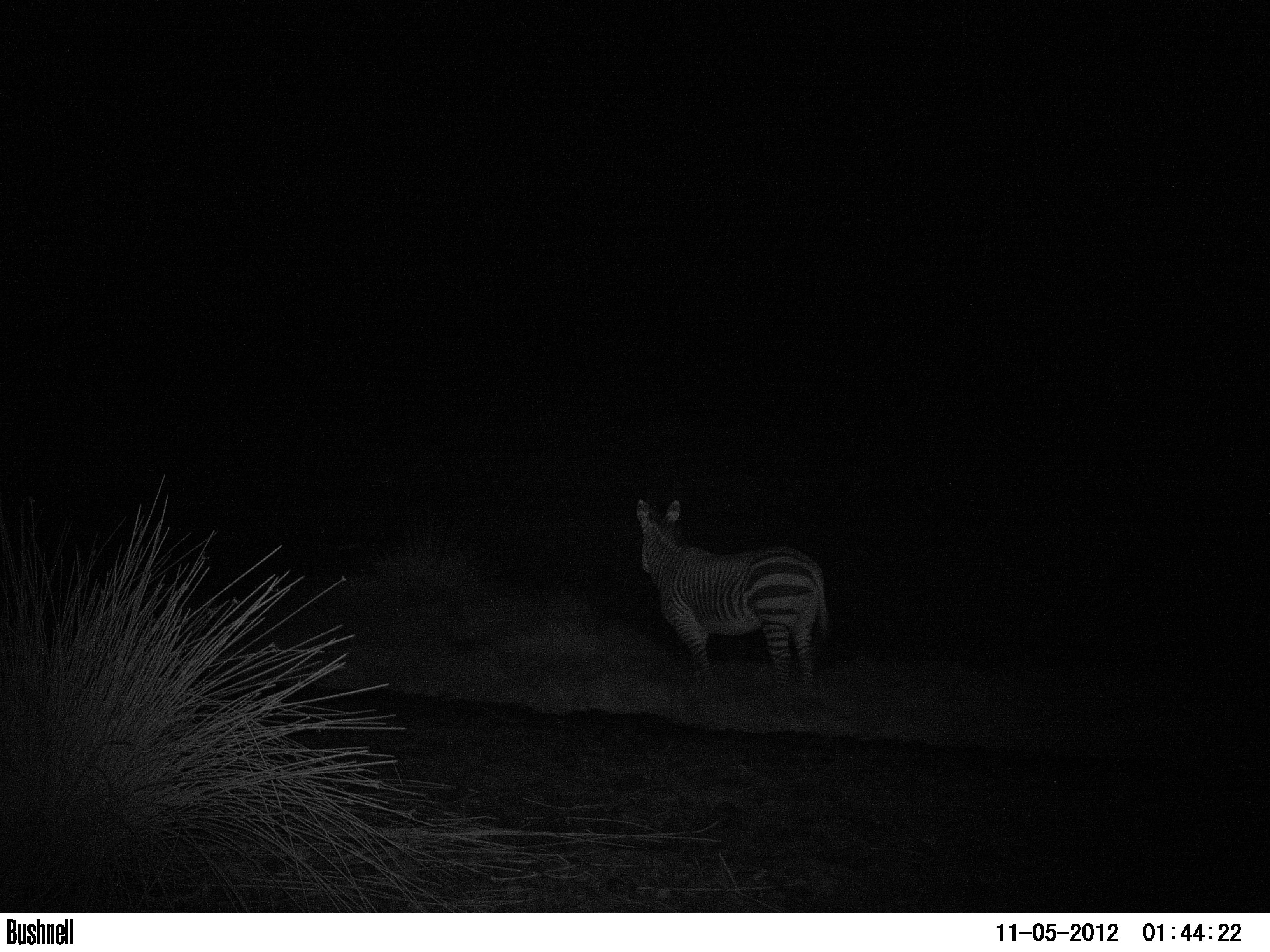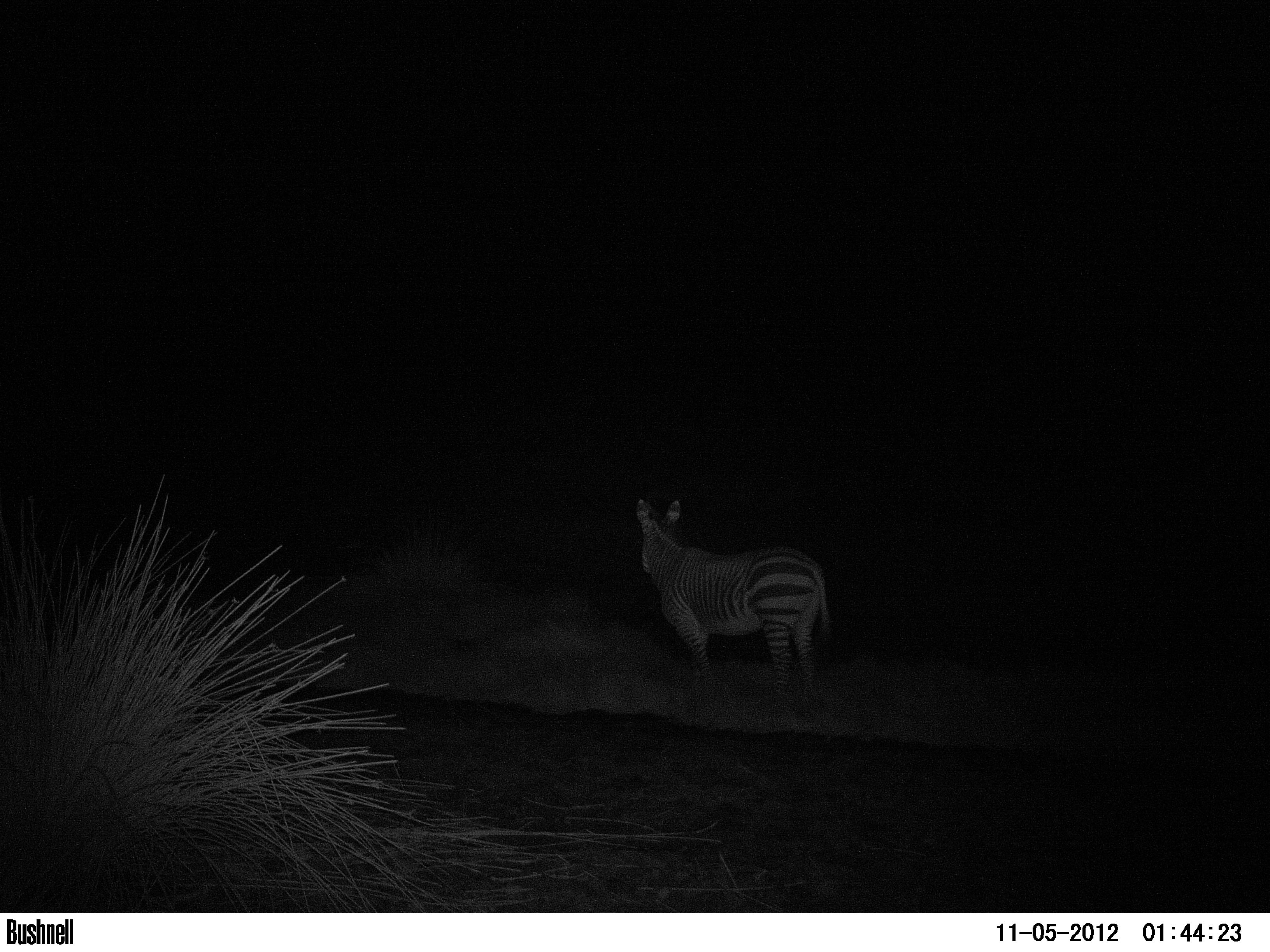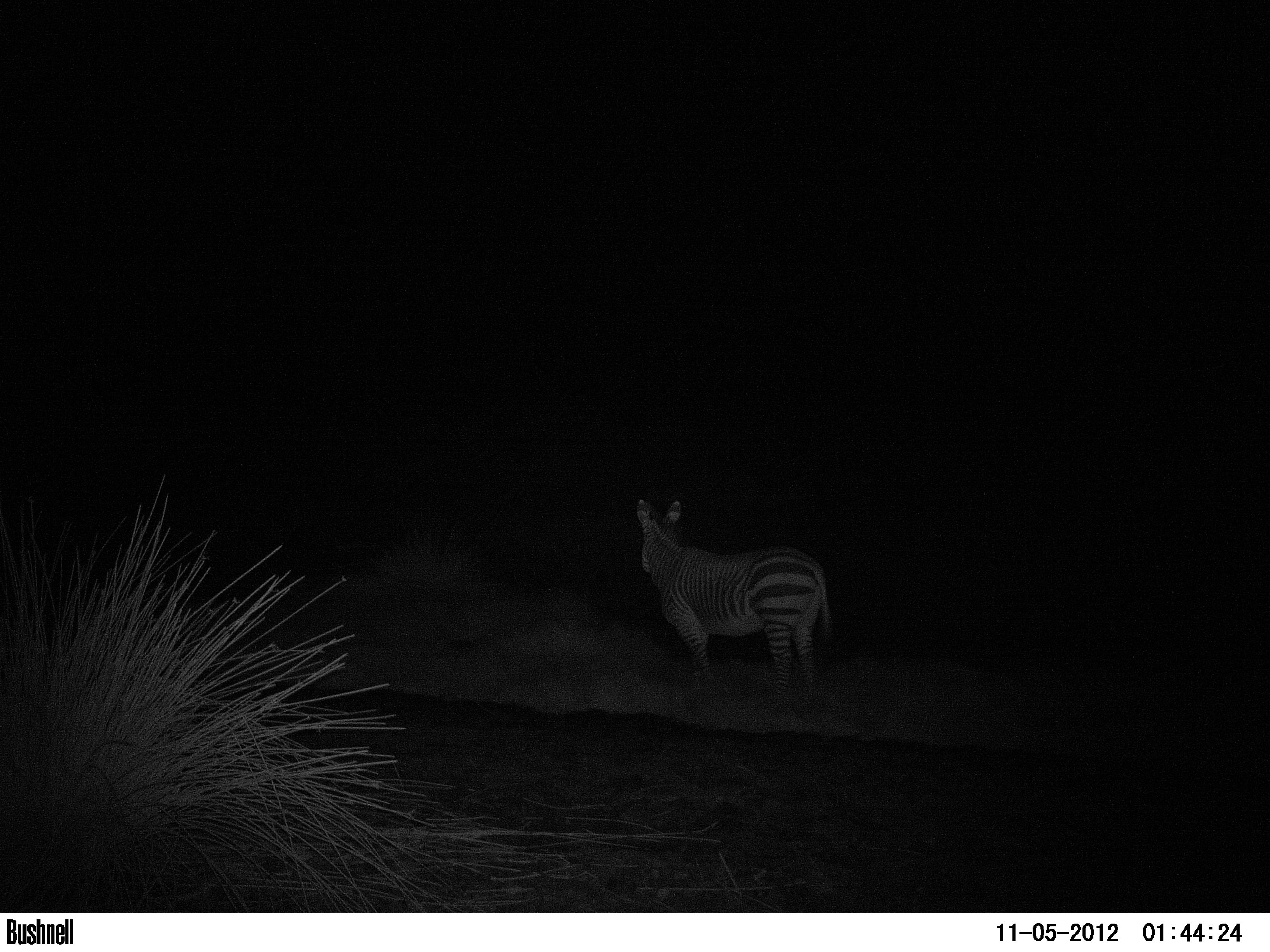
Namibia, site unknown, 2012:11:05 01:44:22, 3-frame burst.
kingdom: Animalia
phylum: Chordata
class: Mammalia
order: Perissodactyla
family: Equidae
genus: Equus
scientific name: Equus zebra hartmannae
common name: hartmann's mountain zebra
Equus zebra hartmannae (hartmann's mountain zebra).